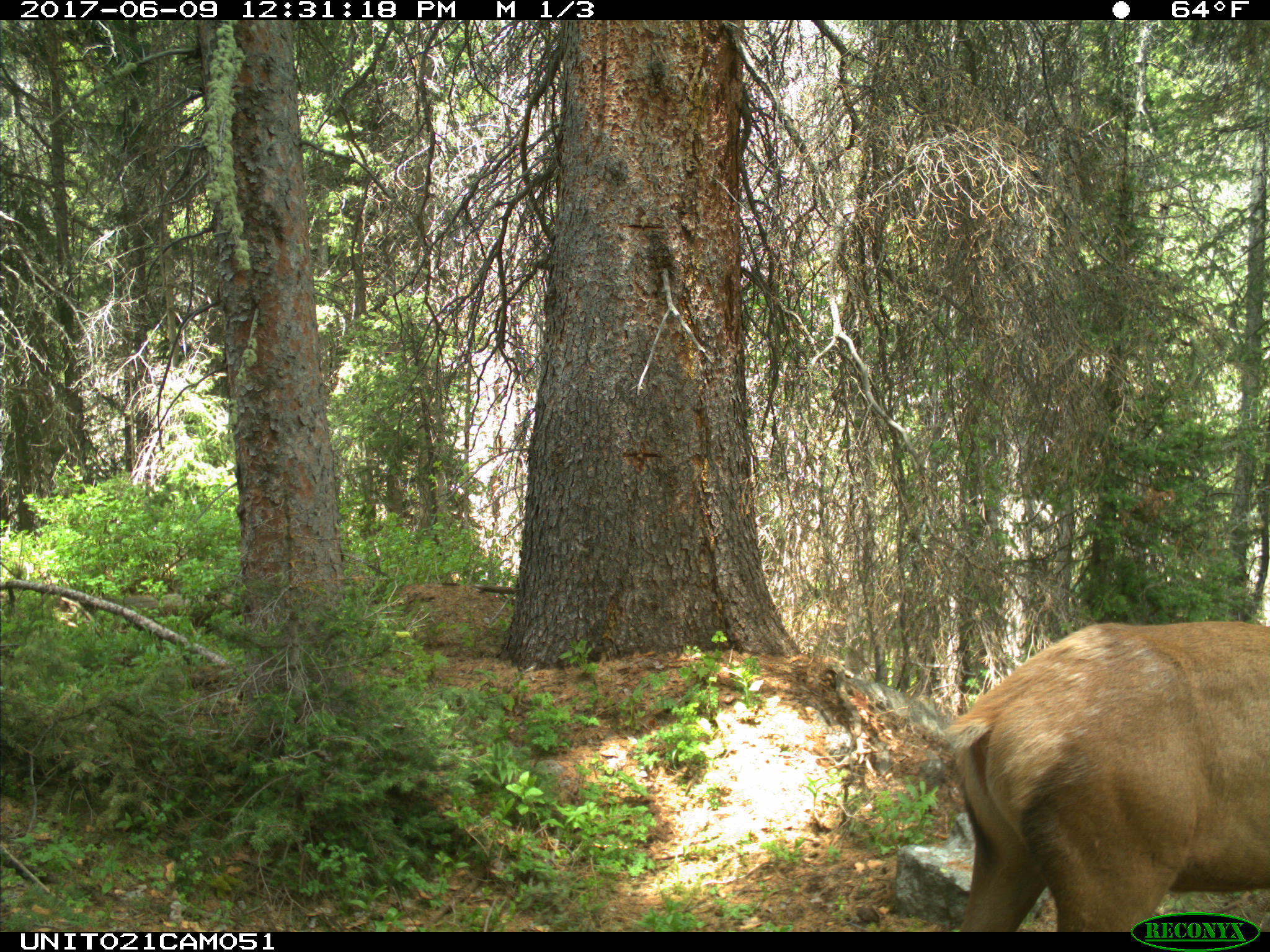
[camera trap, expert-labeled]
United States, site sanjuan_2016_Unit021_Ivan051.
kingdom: Animalia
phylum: Chordata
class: Mammalia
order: Artiodactyla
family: Cervidae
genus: Cervus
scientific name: Cervus elaphus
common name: red deer